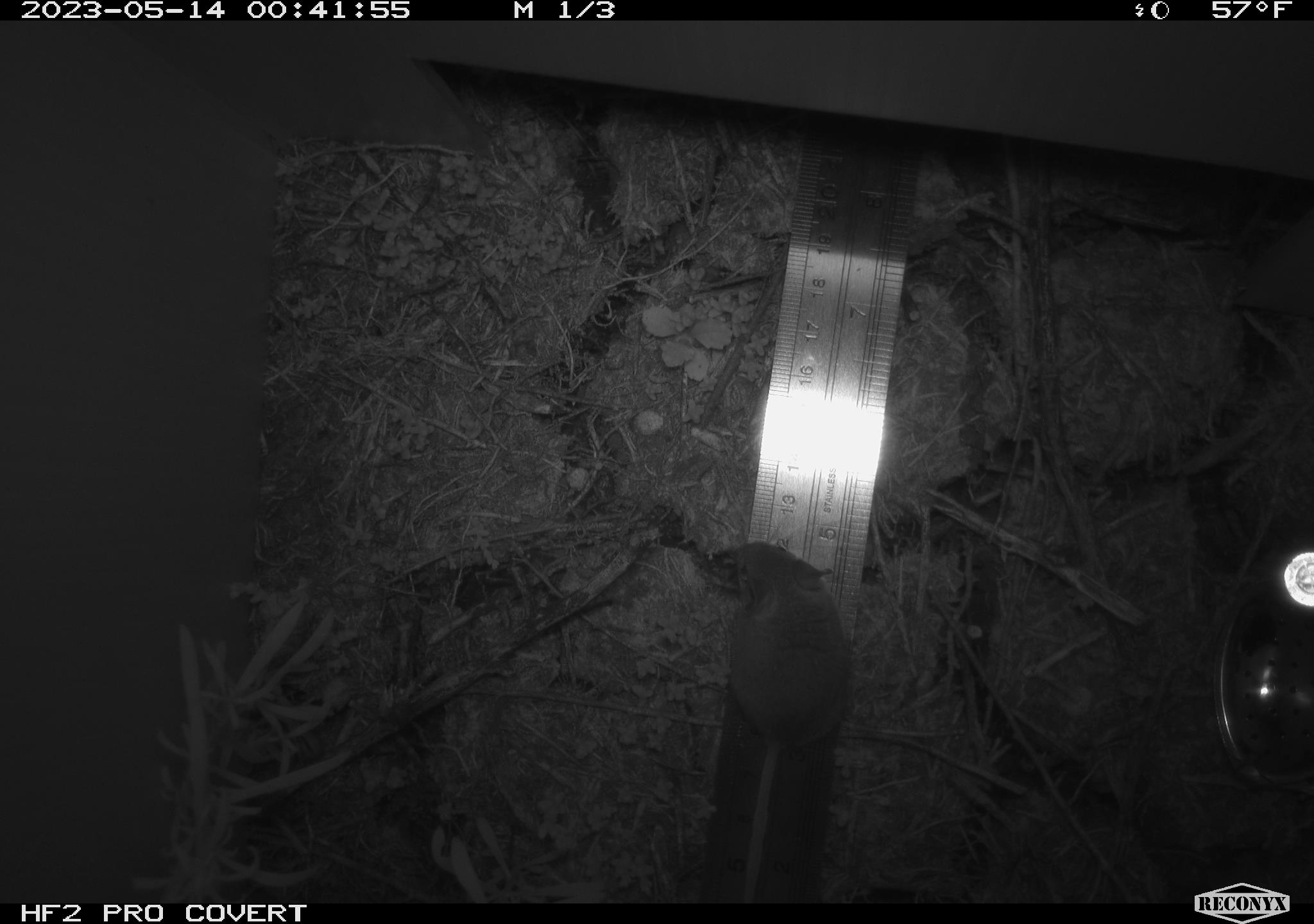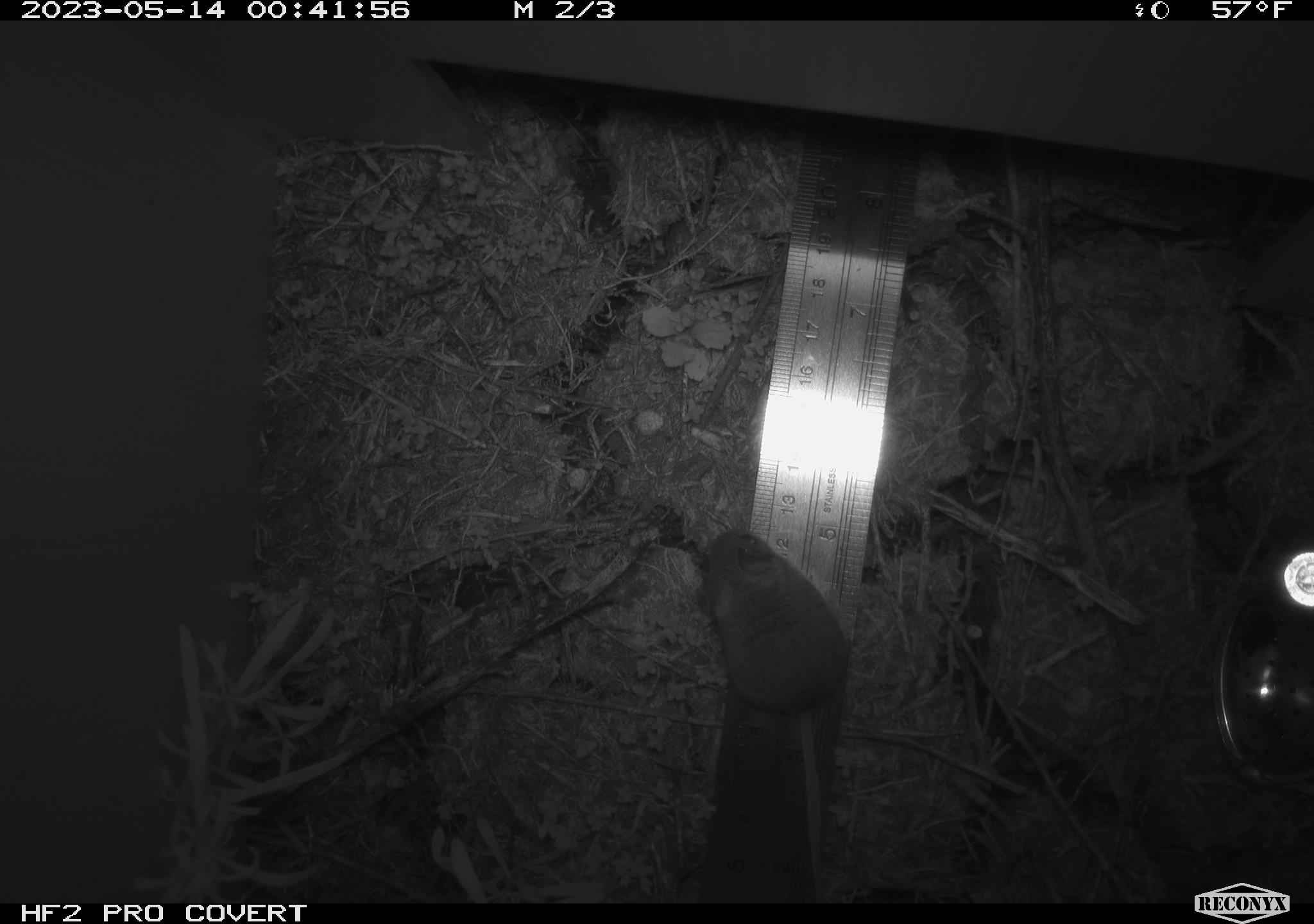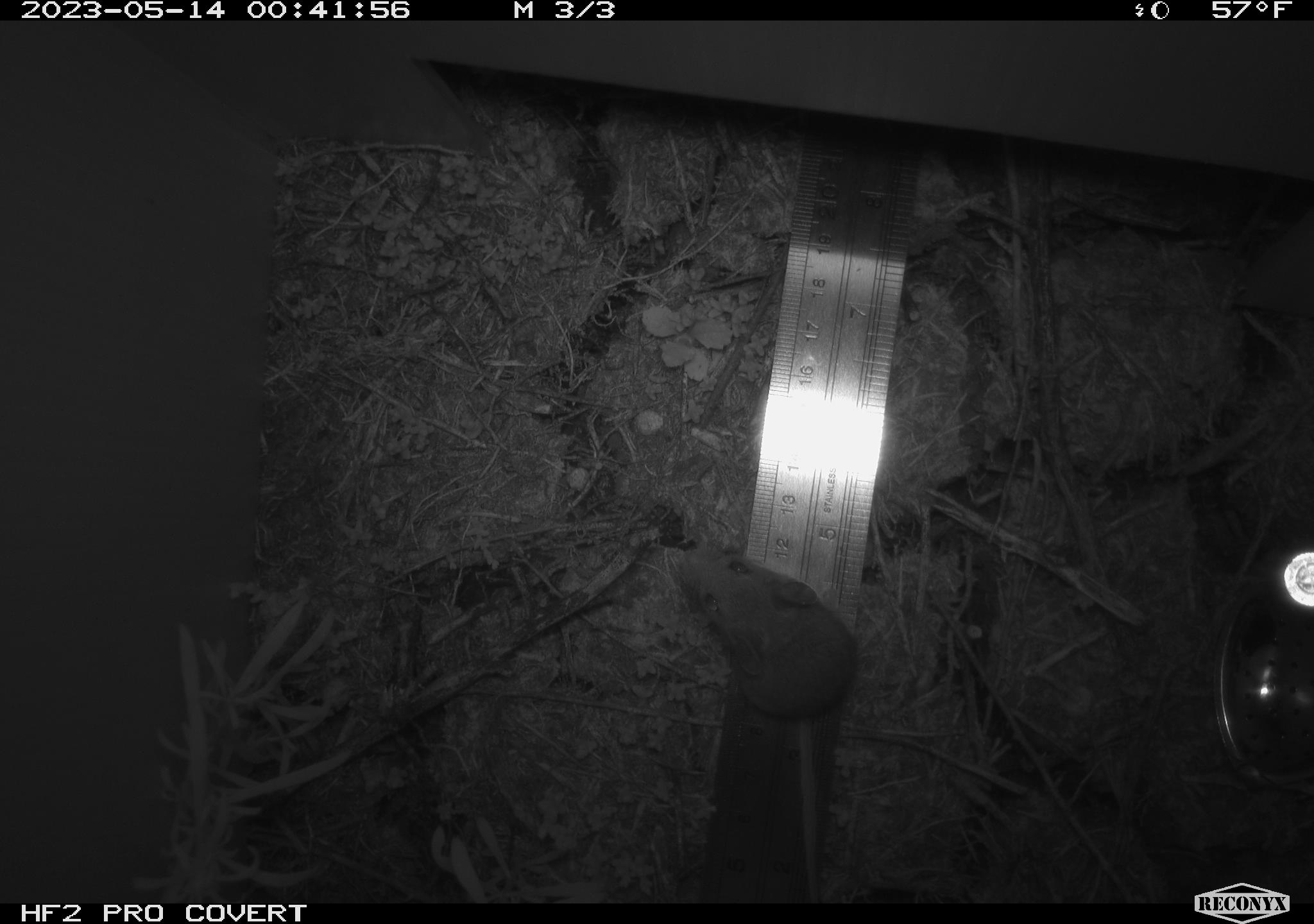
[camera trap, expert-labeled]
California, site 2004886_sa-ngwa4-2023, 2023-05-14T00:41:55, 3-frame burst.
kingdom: Animalia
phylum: Chordata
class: Mammalia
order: Rodentia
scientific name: Rodentia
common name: mouse species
Mouse species (Rodentia).